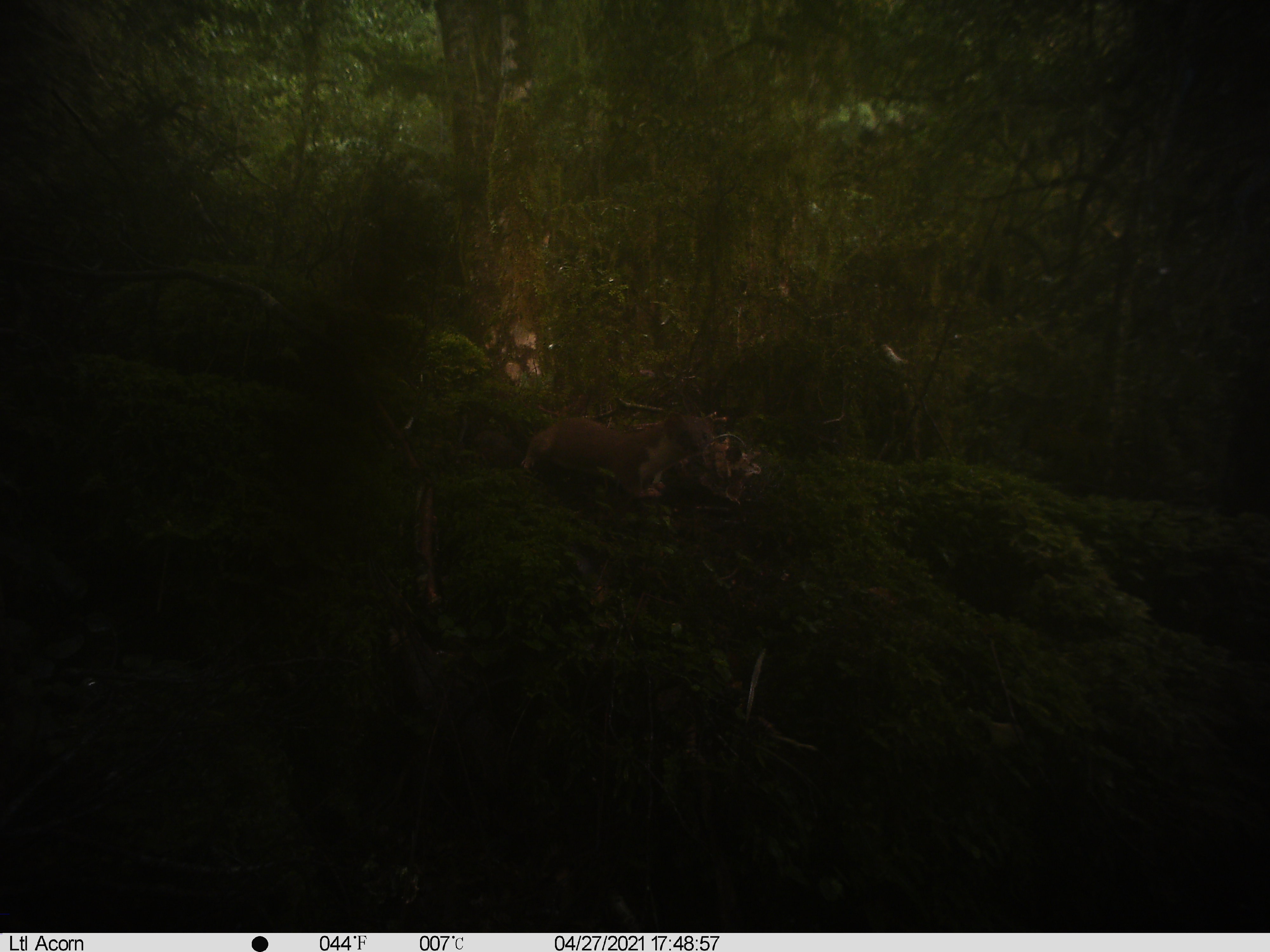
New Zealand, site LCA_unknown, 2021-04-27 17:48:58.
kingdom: Animalia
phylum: Chordata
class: Mammalia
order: Carnivora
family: Mustelidae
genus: Mustela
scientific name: Mustela erminea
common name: stoat